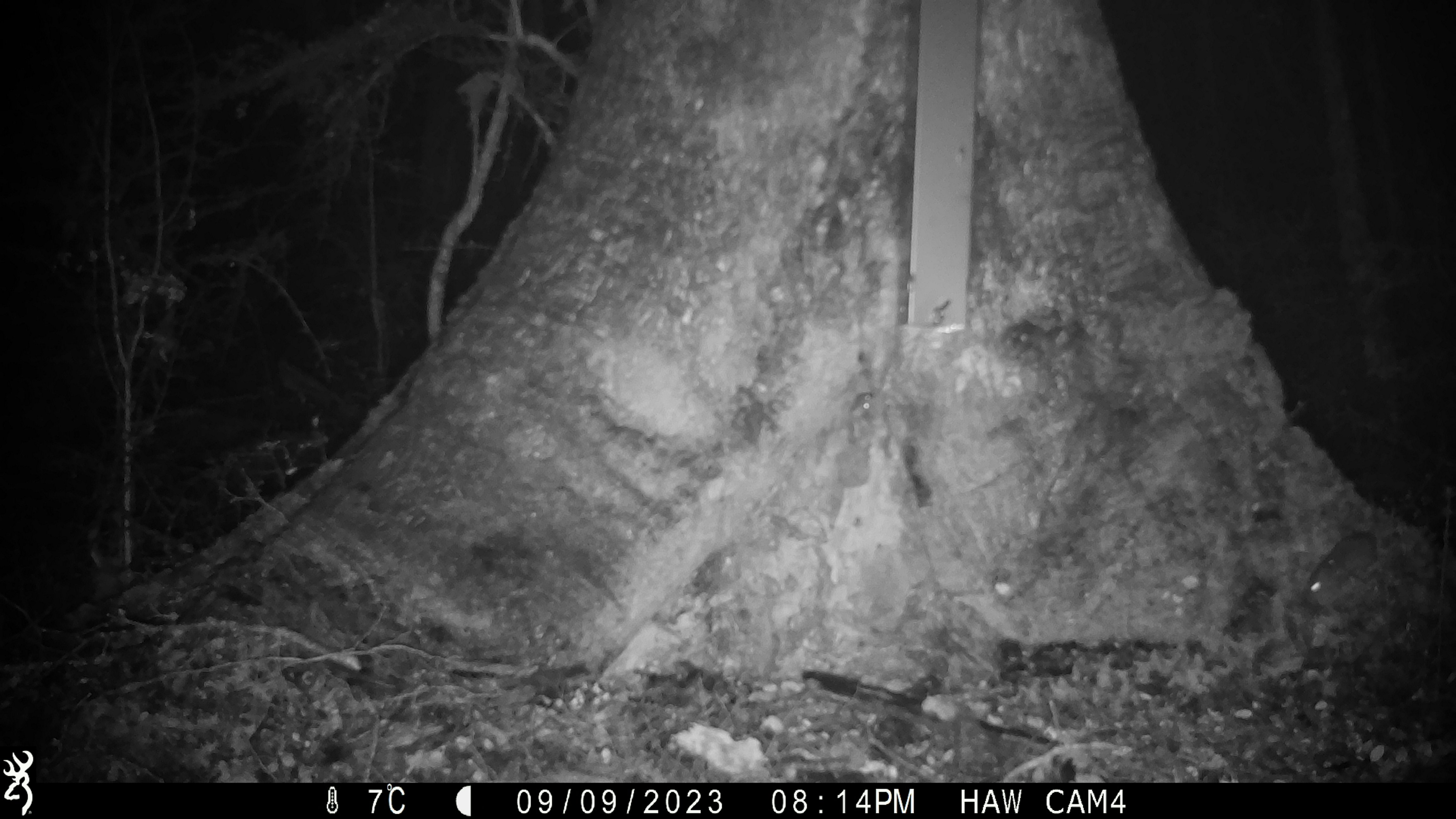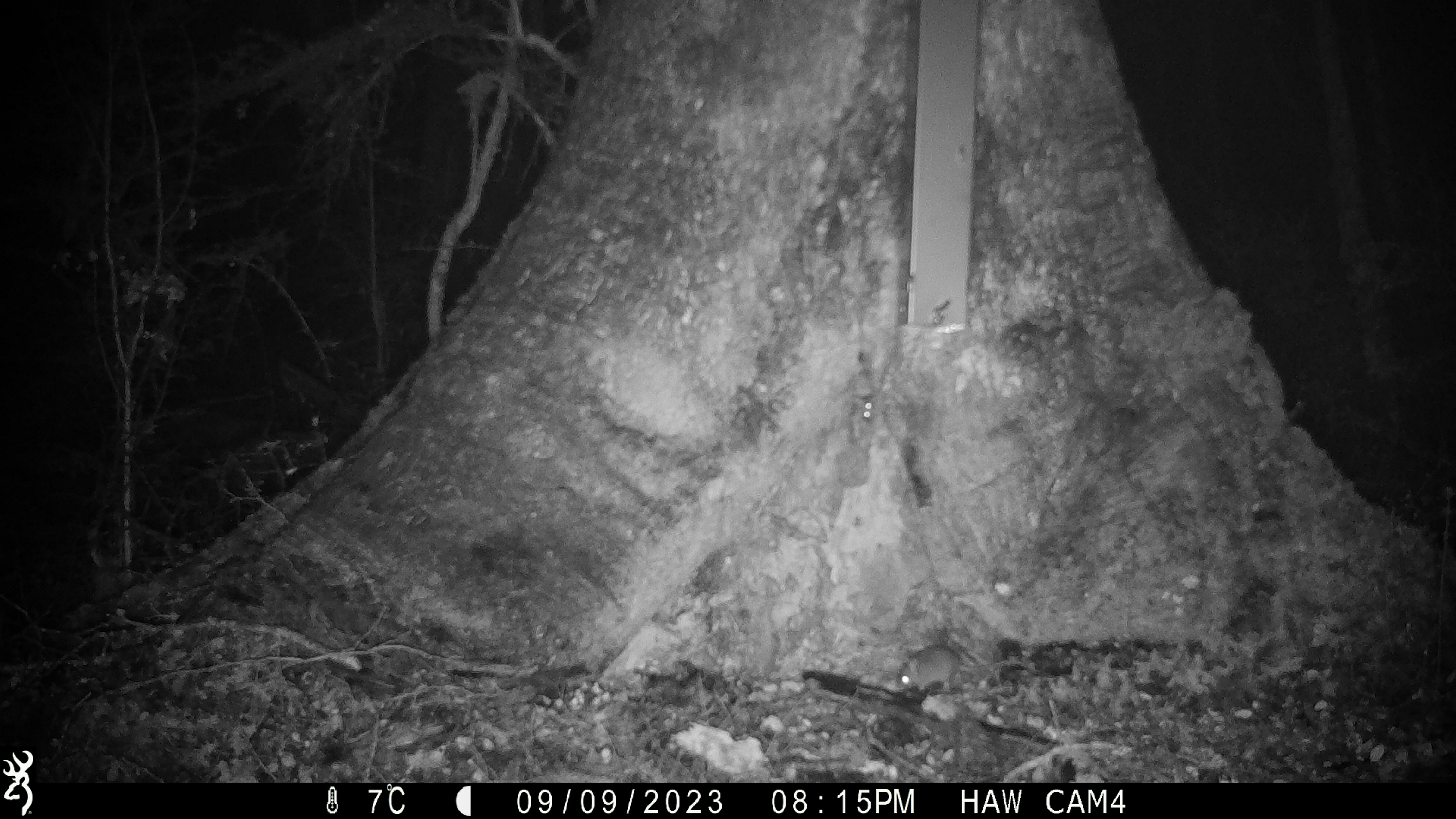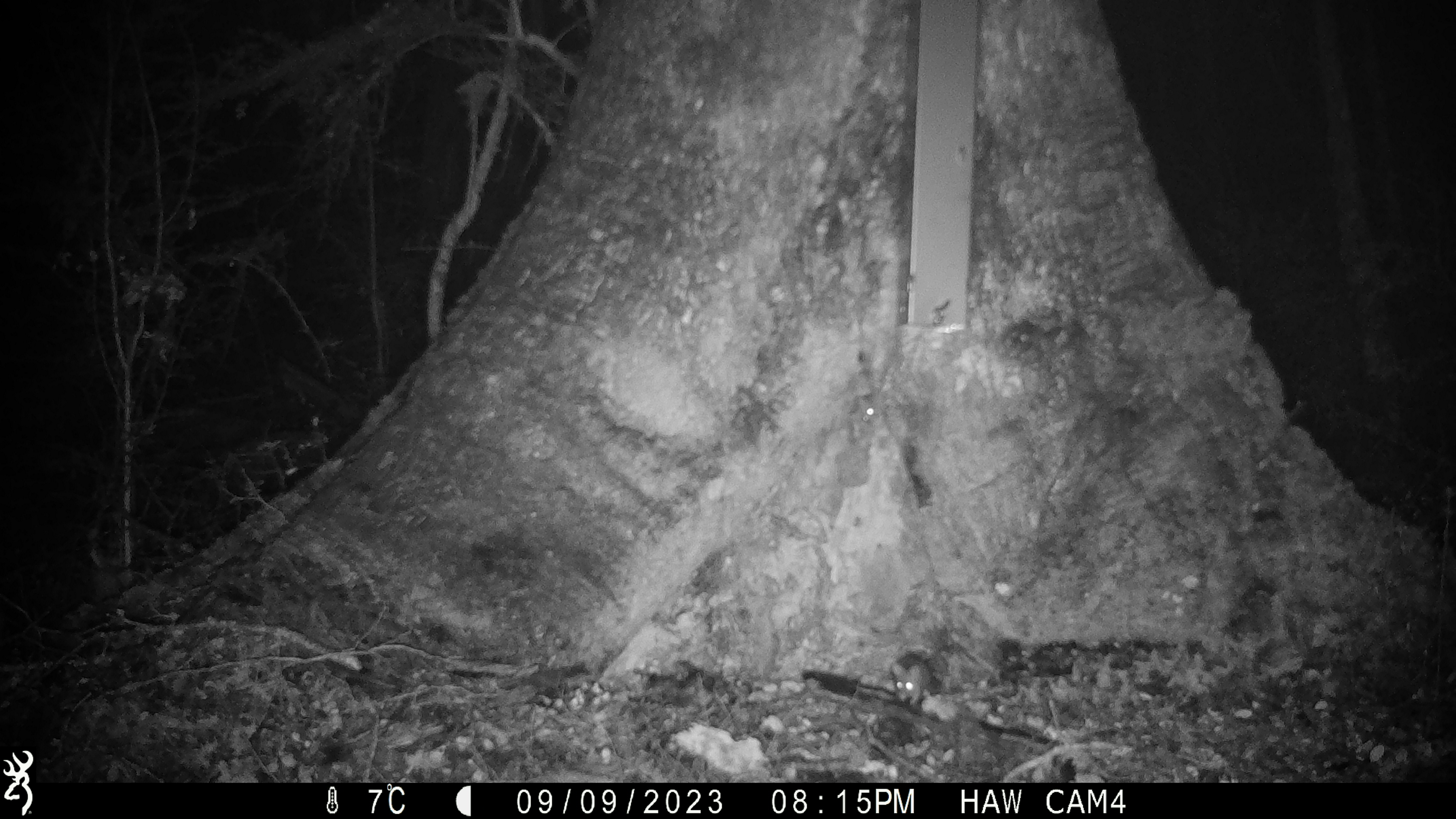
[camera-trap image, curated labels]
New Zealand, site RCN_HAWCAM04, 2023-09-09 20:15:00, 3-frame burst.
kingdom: Animalia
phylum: Chordata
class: Mammalia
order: Rodentia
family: Muridae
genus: Mus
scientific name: Mus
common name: mouse